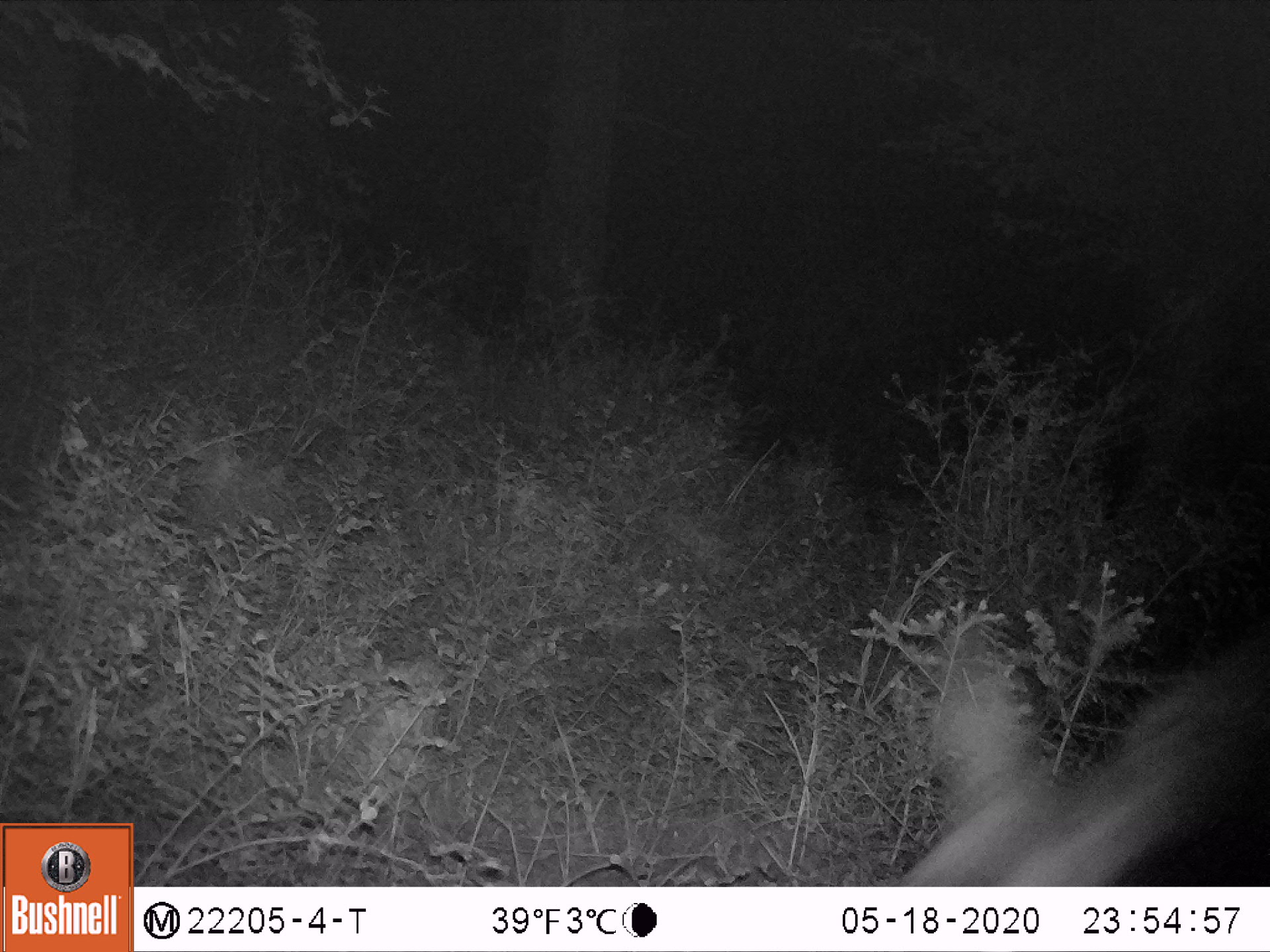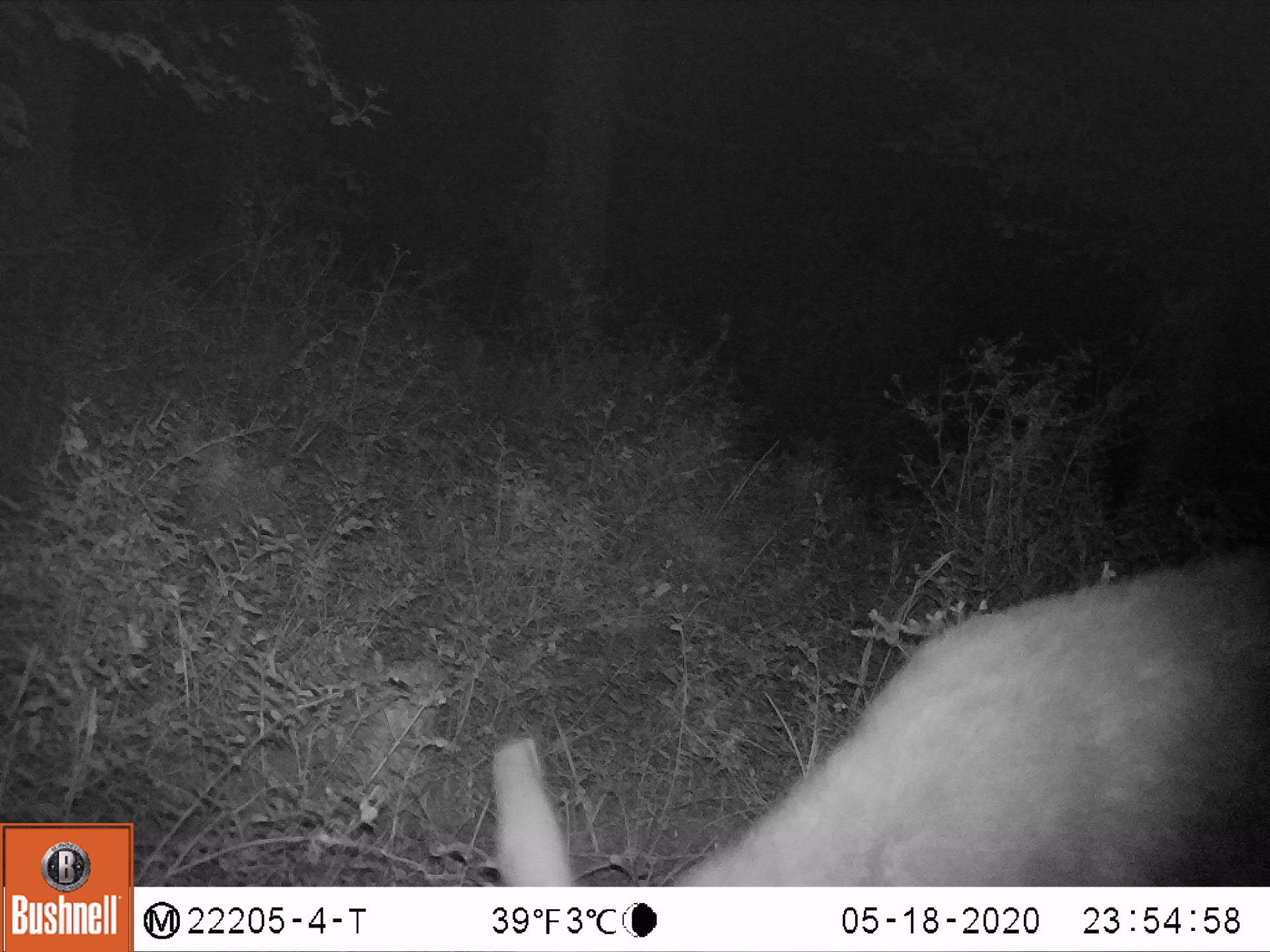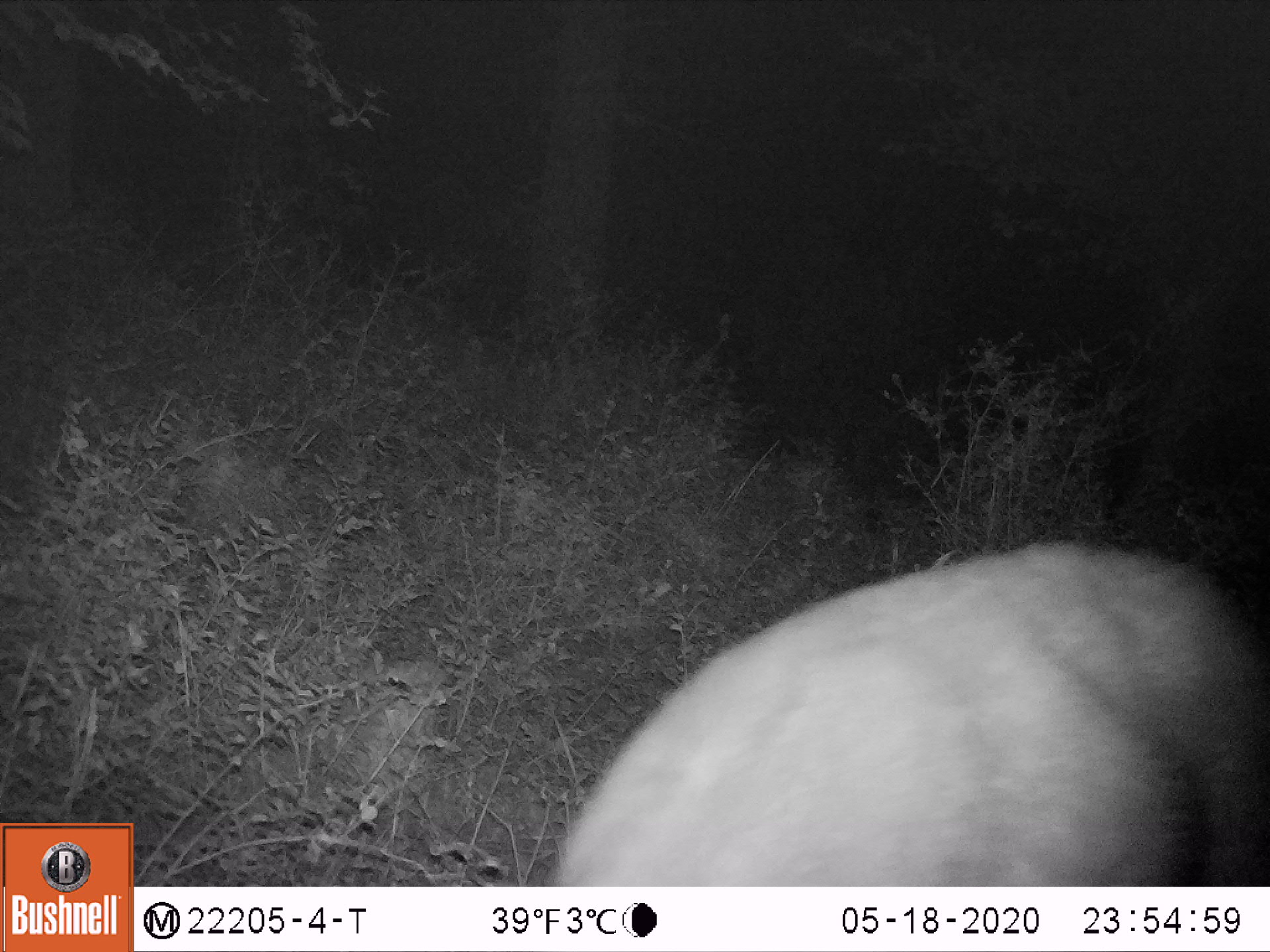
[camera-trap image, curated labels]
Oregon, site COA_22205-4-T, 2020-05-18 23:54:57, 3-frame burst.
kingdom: Animalia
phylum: Chordata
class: Mammalia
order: Artiodactyla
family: Cervidae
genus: Odocoileus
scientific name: Odocoileus hemionus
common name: black-tailed deer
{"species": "black-tailed deer (Odocoileus hemionus)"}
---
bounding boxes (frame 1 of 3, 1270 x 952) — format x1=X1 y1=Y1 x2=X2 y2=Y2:
black-tailed deer: x1=844 y1=573 x2=1269 y2=885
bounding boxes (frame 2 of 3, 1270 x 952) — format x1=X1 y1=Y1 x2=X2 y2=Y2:
black-tailed deer: x1=468 y1=524 x2=1269 y2=885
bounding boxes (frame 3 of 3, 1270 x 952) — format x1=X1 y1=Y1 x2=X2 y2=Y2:
black-tailed deer: x1=506 y1=518 x2=1269 y2=885